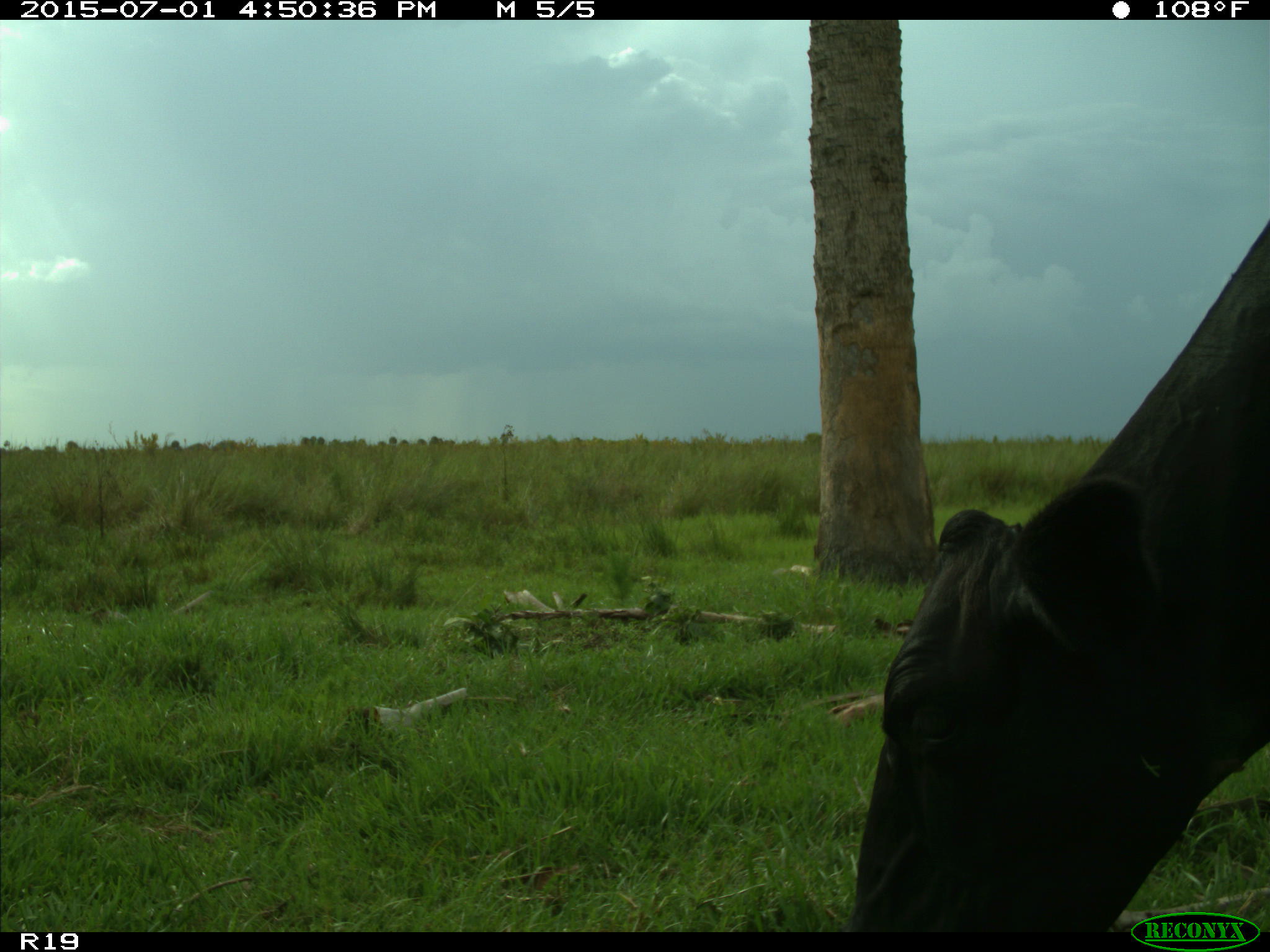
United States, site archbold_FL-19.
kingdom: Animalia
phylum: Chordata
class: Mammalia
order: Artiodactyla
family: Bovidae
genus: Bos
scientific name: Bos taurus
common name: domestic cow